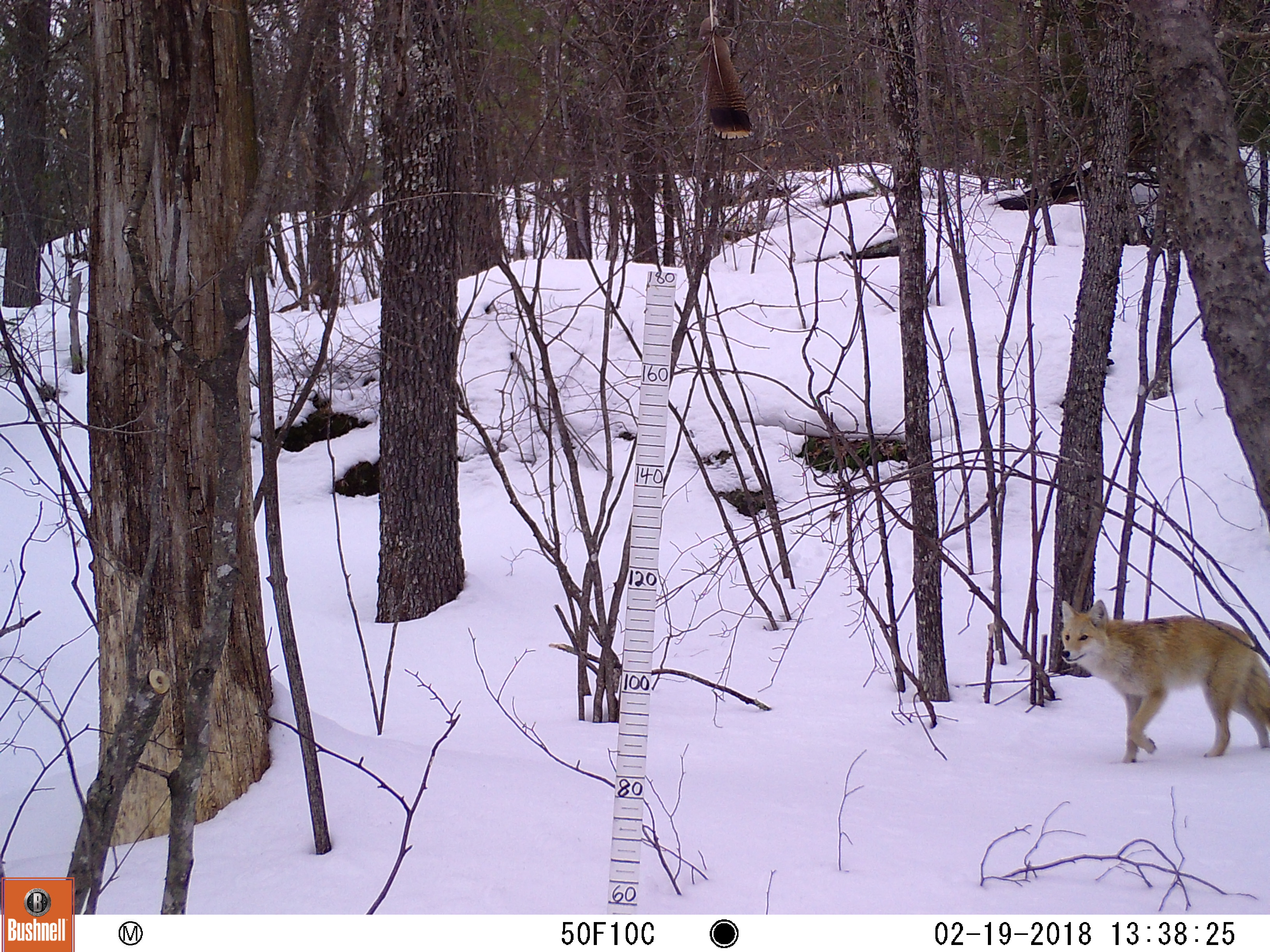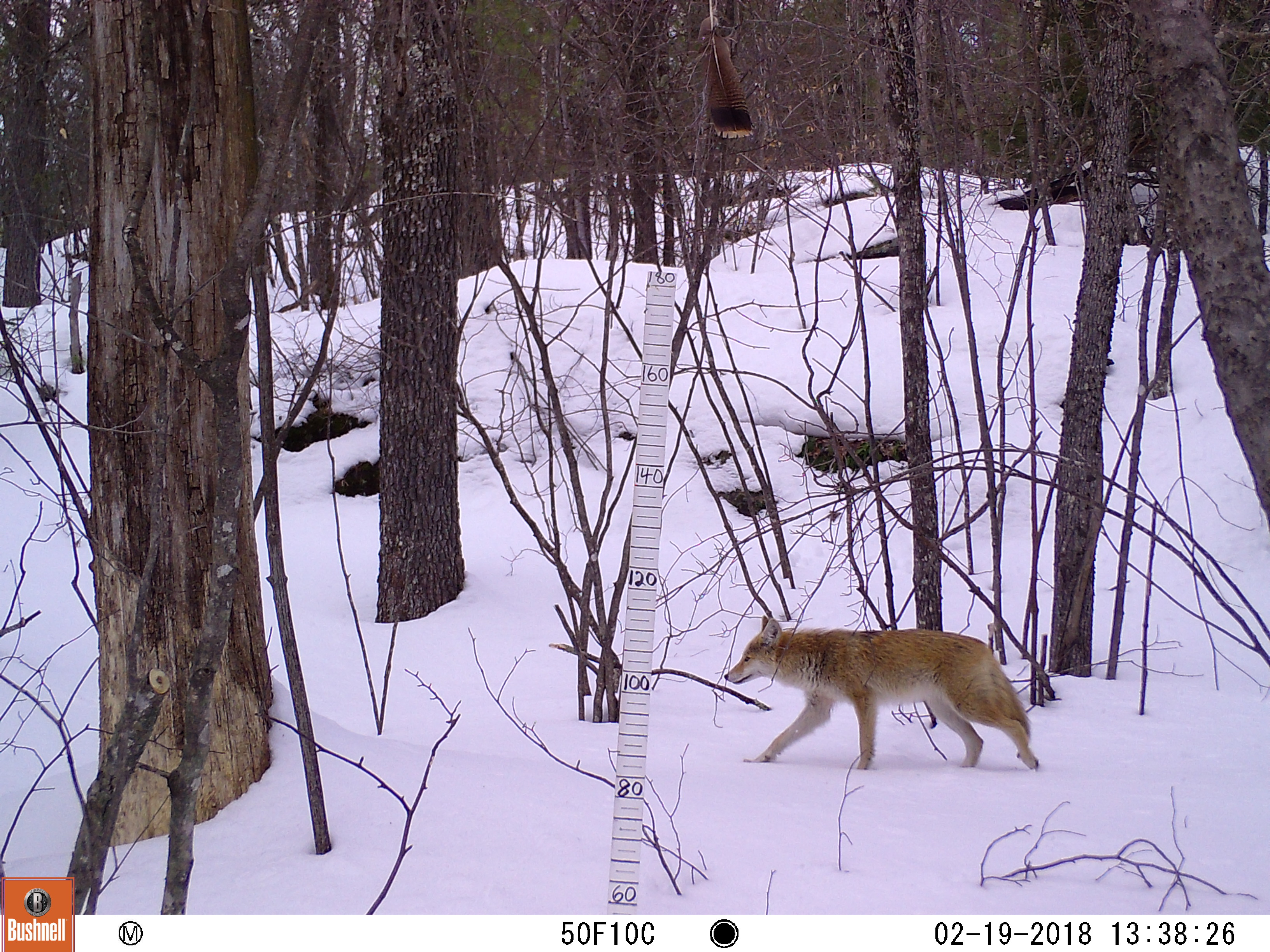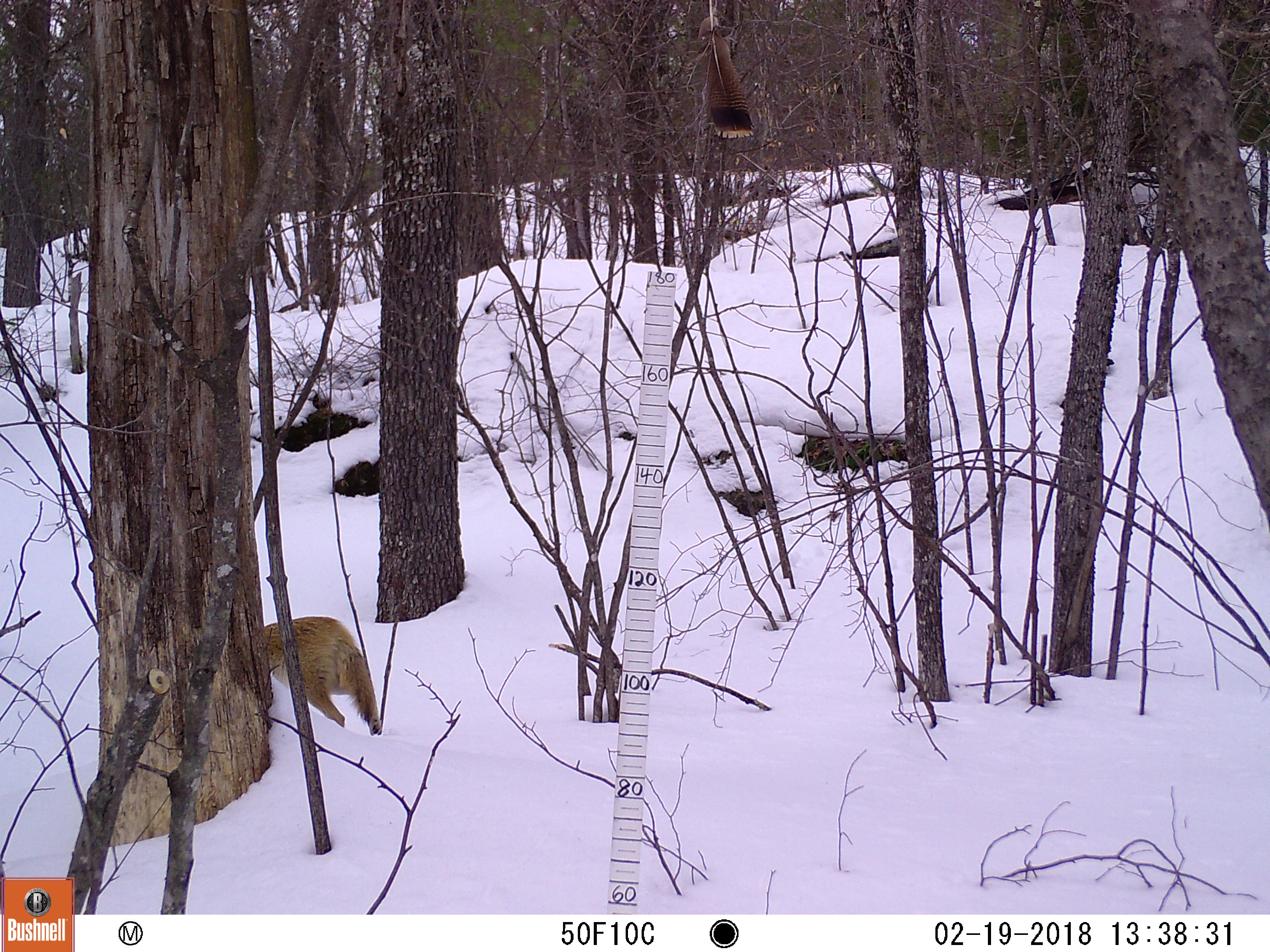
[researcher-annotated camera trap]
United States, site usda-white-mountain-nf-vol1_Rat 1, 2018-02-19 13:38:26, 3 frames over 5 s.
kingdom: Animalia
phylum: Chordata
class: Mammalia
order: Carnivora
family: Canidae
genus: Canis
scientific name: Canis latrans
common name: coyote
Coyote (Canis latrans).